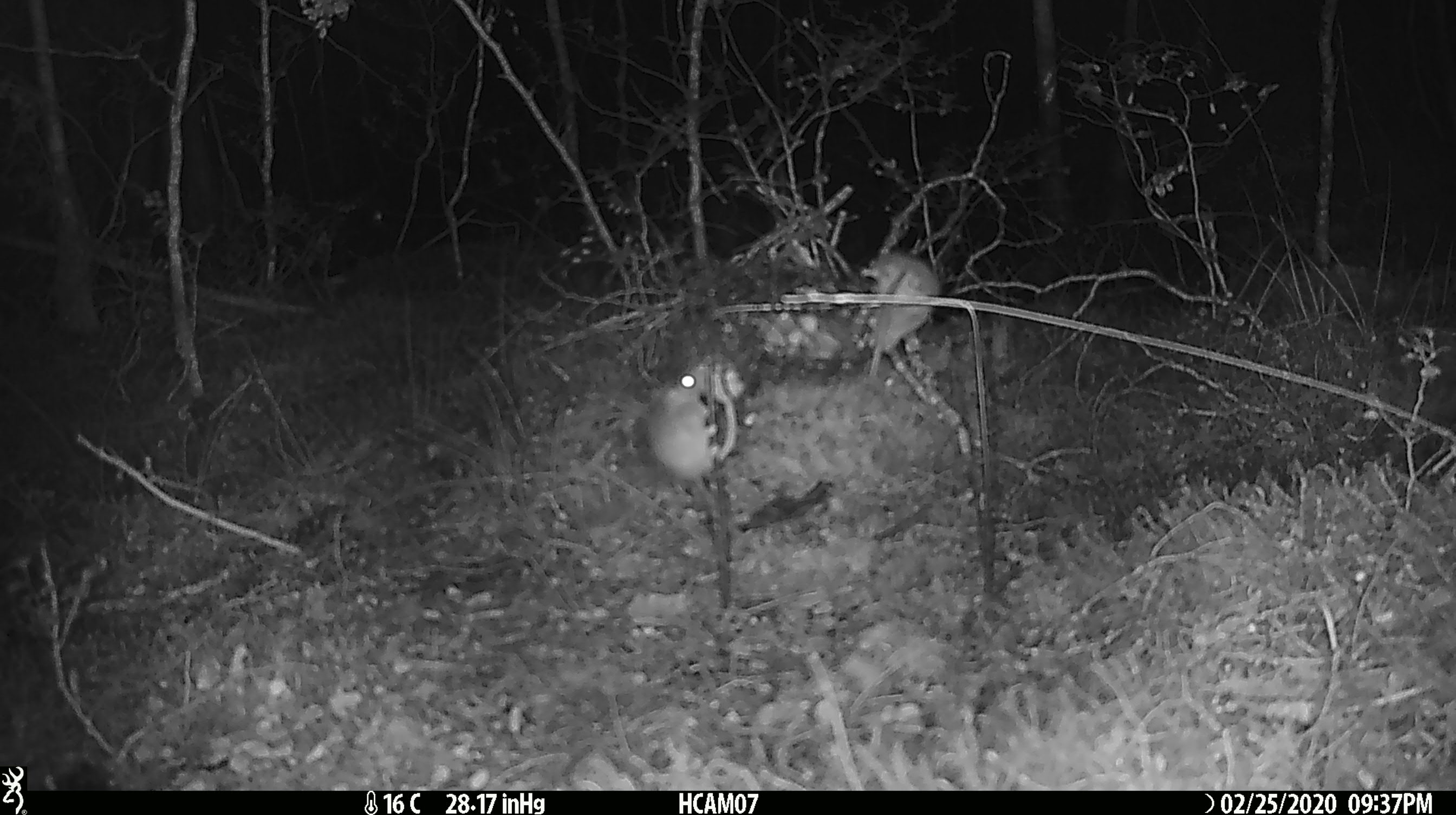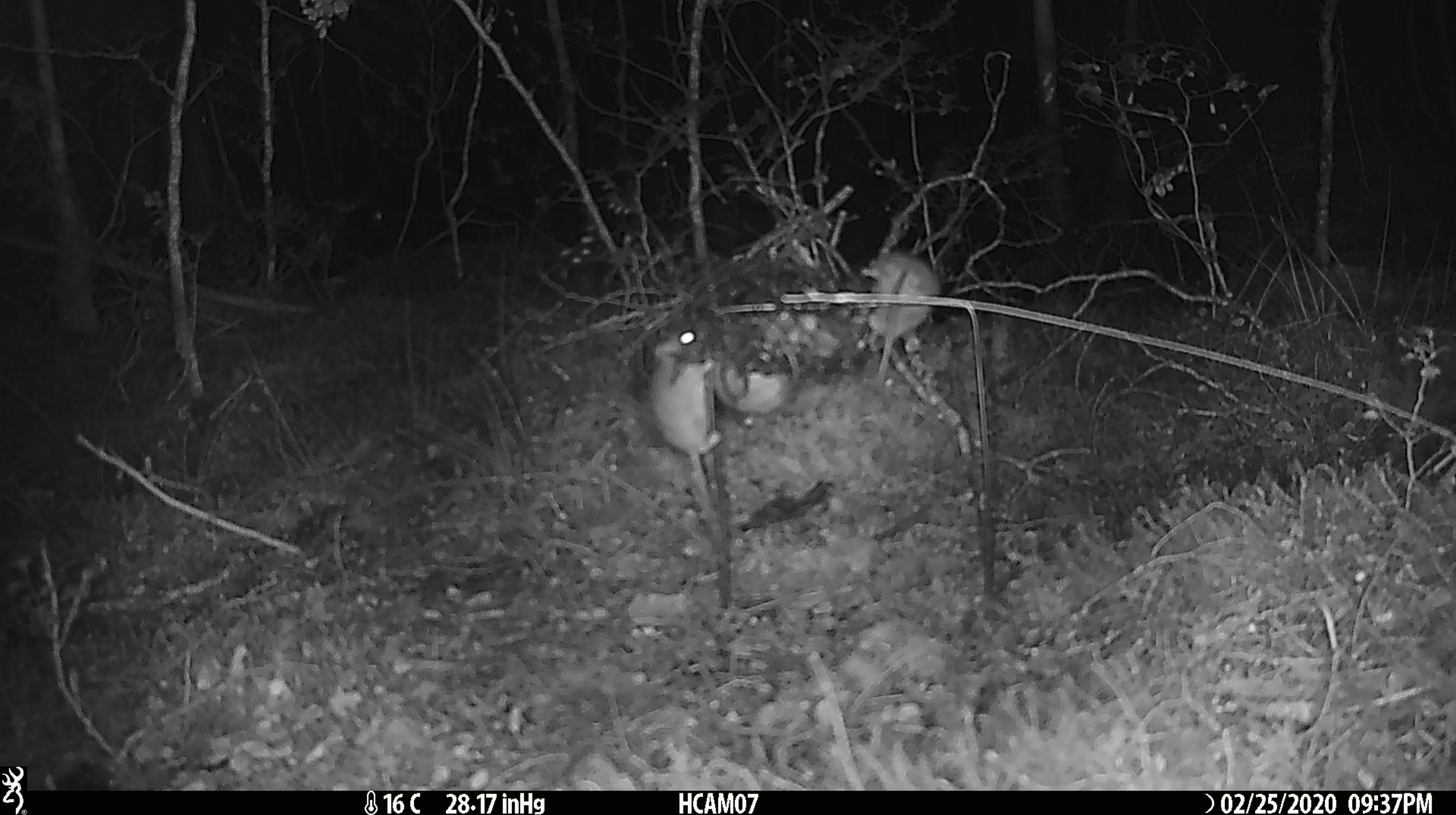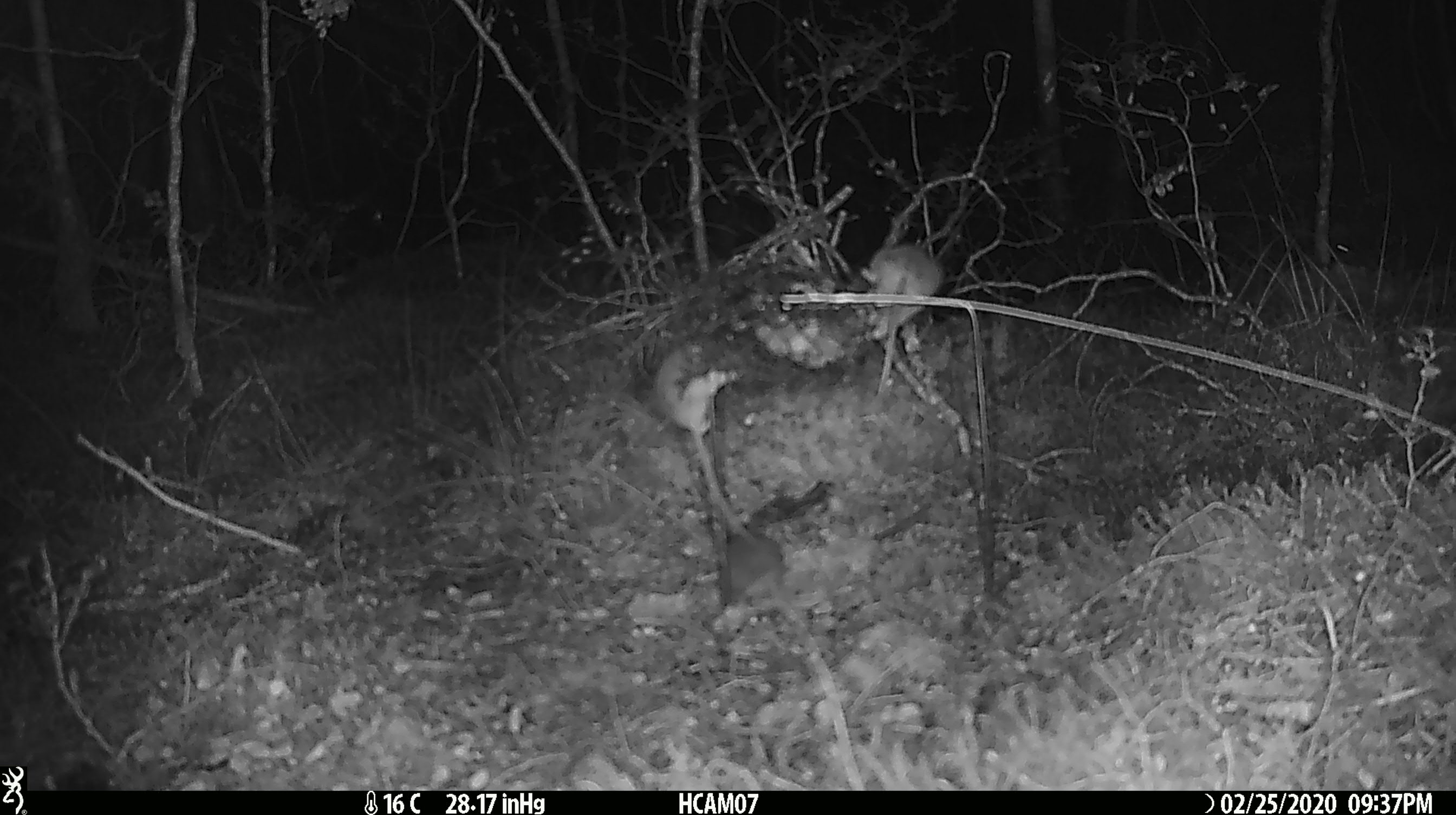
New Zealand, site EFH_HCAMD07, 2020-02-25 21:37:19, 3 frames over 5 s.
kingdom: Animalia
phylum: Chordata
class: Mammalia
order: Rodentia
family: Muridae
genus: Mus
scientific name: Mus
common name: mouse